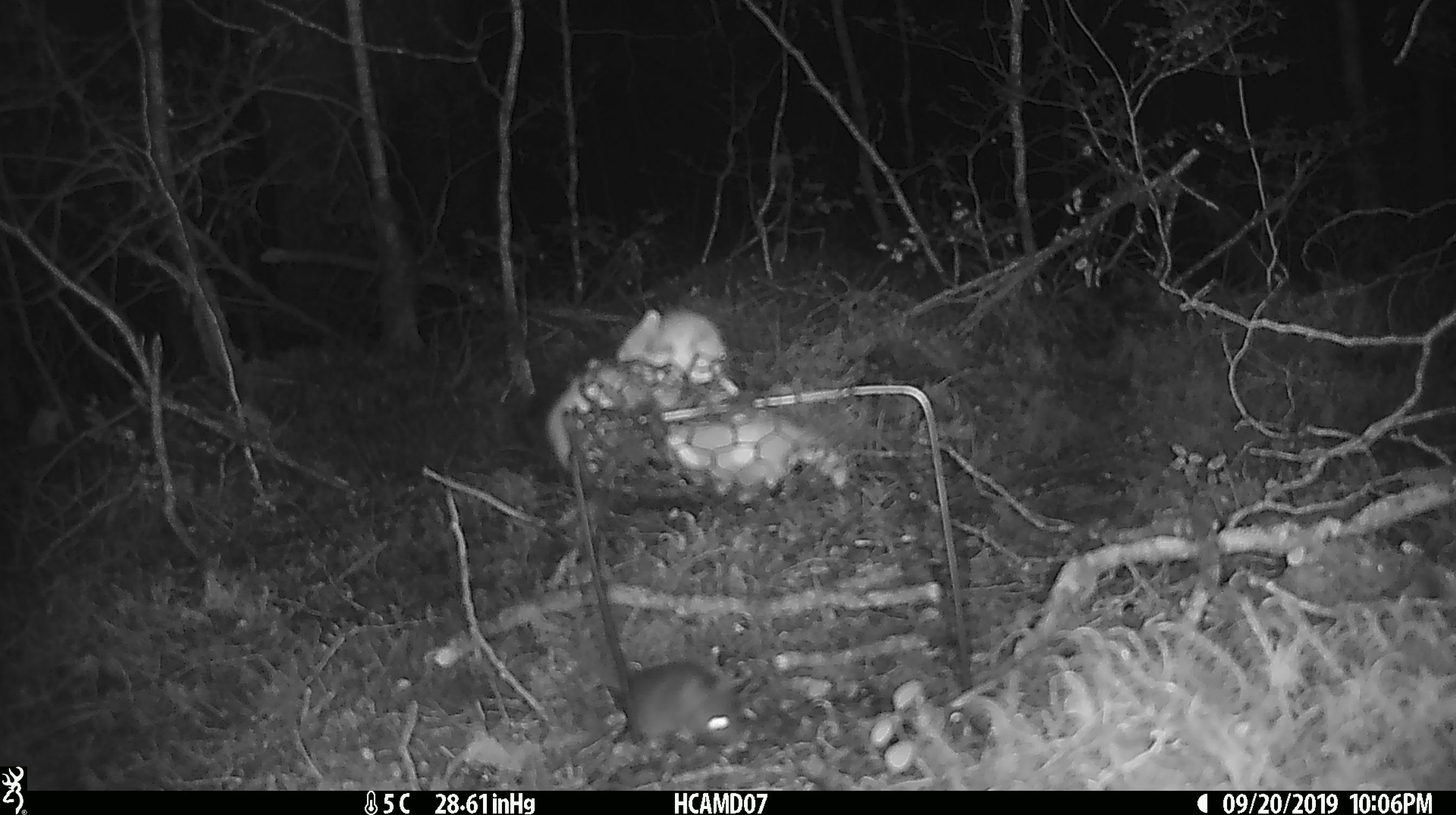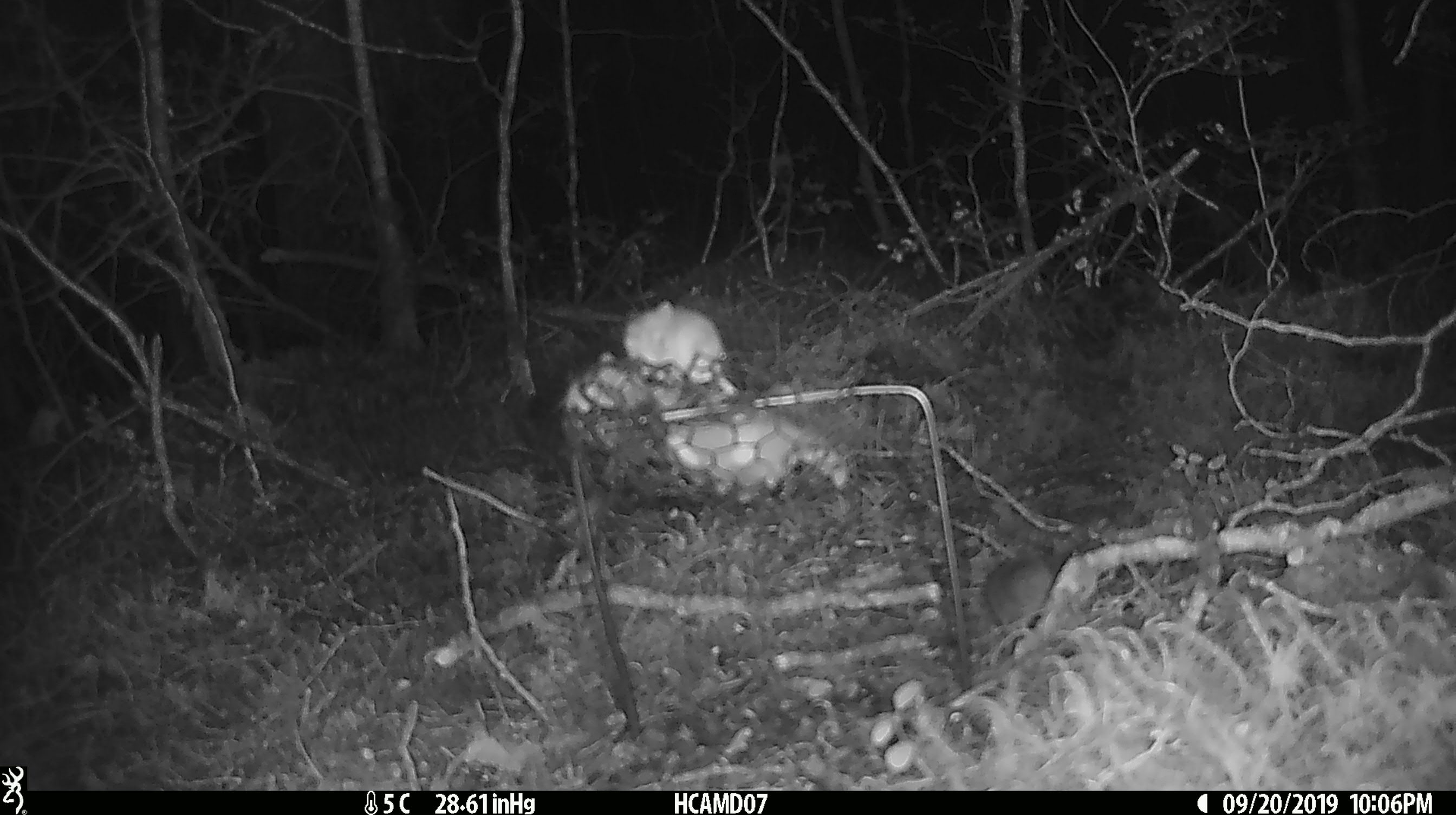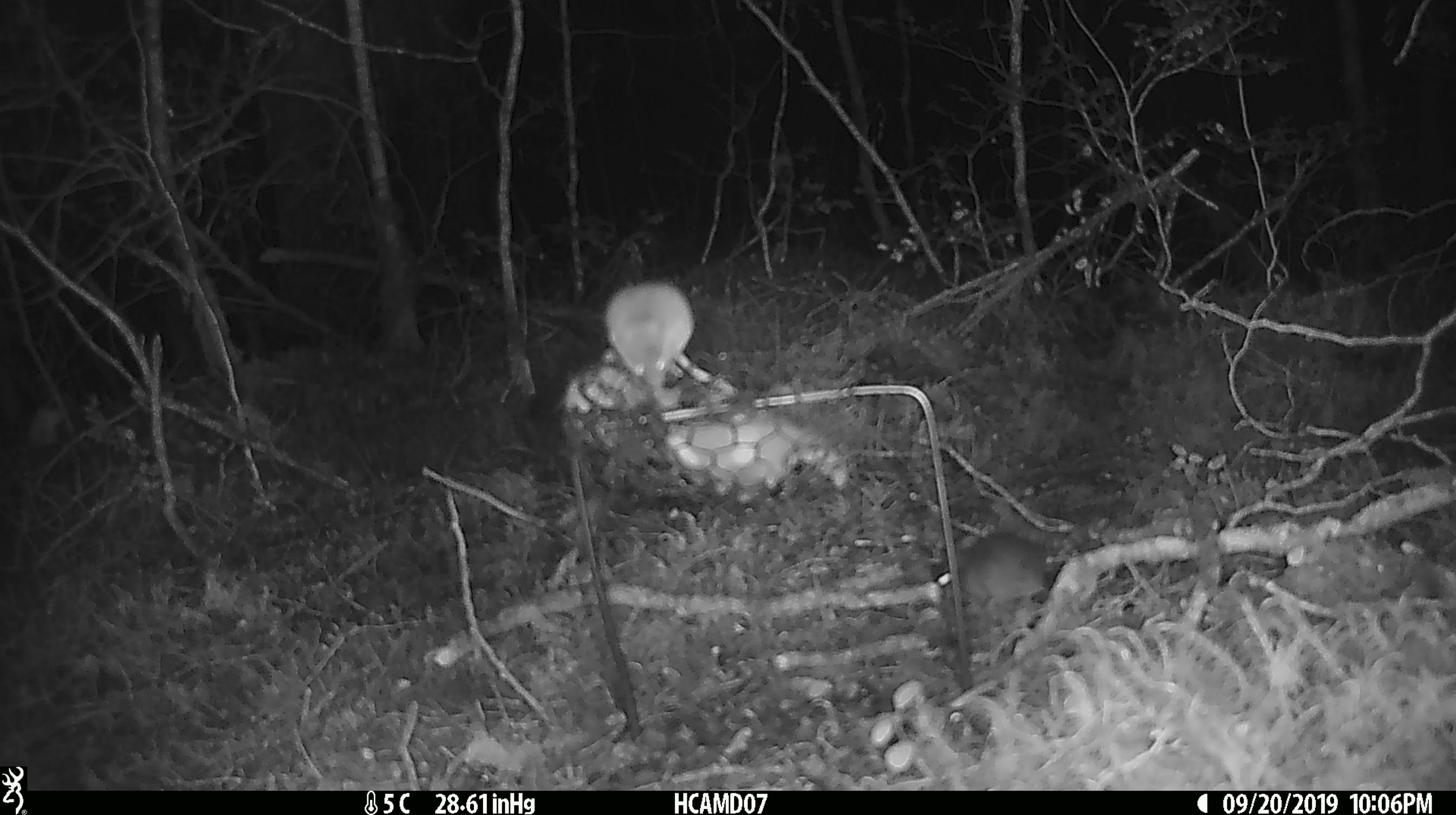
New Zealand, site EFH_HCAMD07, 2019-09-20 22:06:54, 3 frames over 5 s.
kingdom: Animalia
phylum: Chordata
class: Mammalia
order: Rodentia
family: Muridae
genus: Mus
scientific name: Mus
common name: mouse